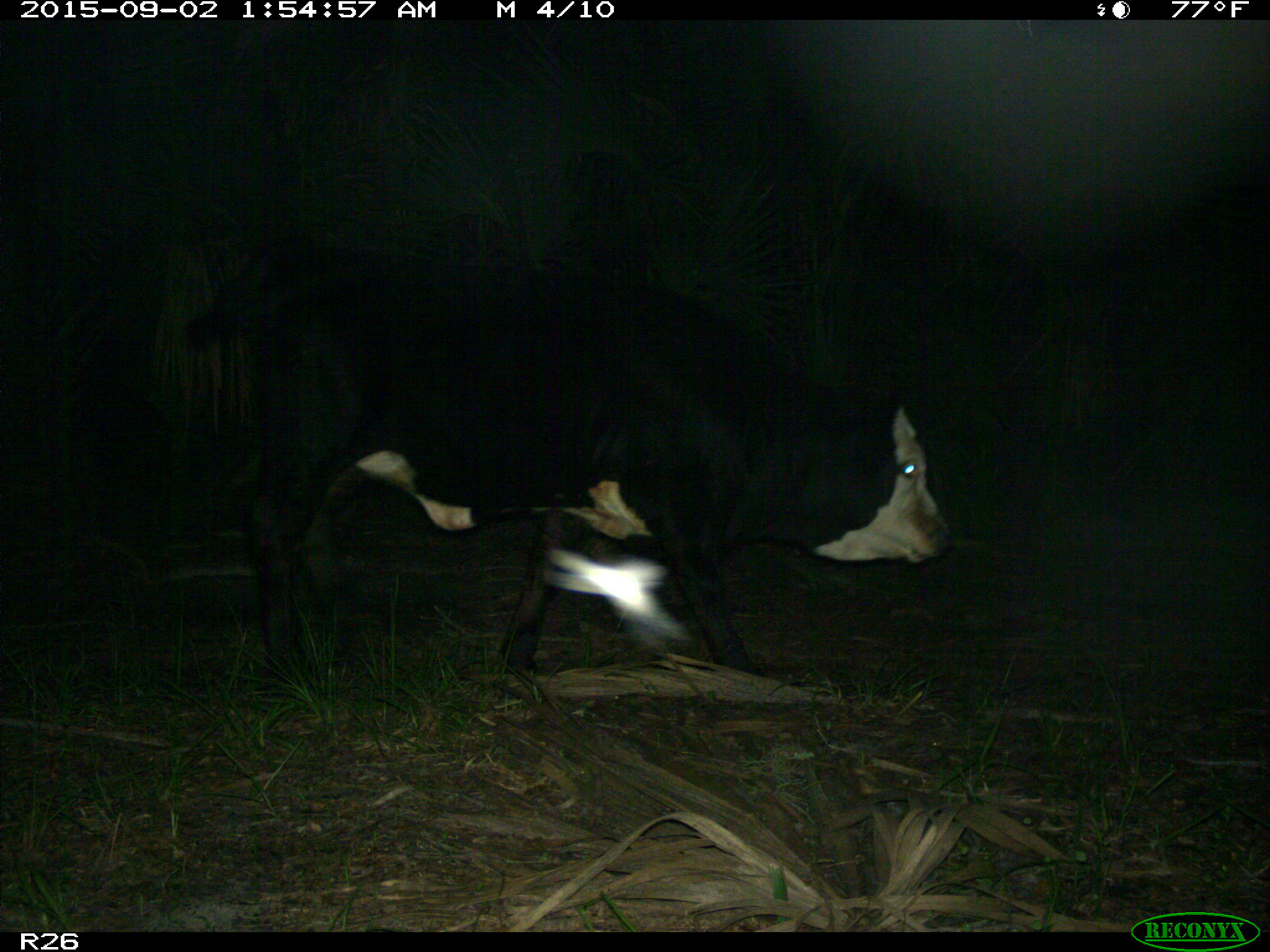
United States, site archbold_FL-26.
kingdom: Animalia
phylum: Chordata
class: Mammalia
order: Artiodactyla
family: Bovidae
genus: Bos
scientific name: Bos taurus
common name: domestic cow